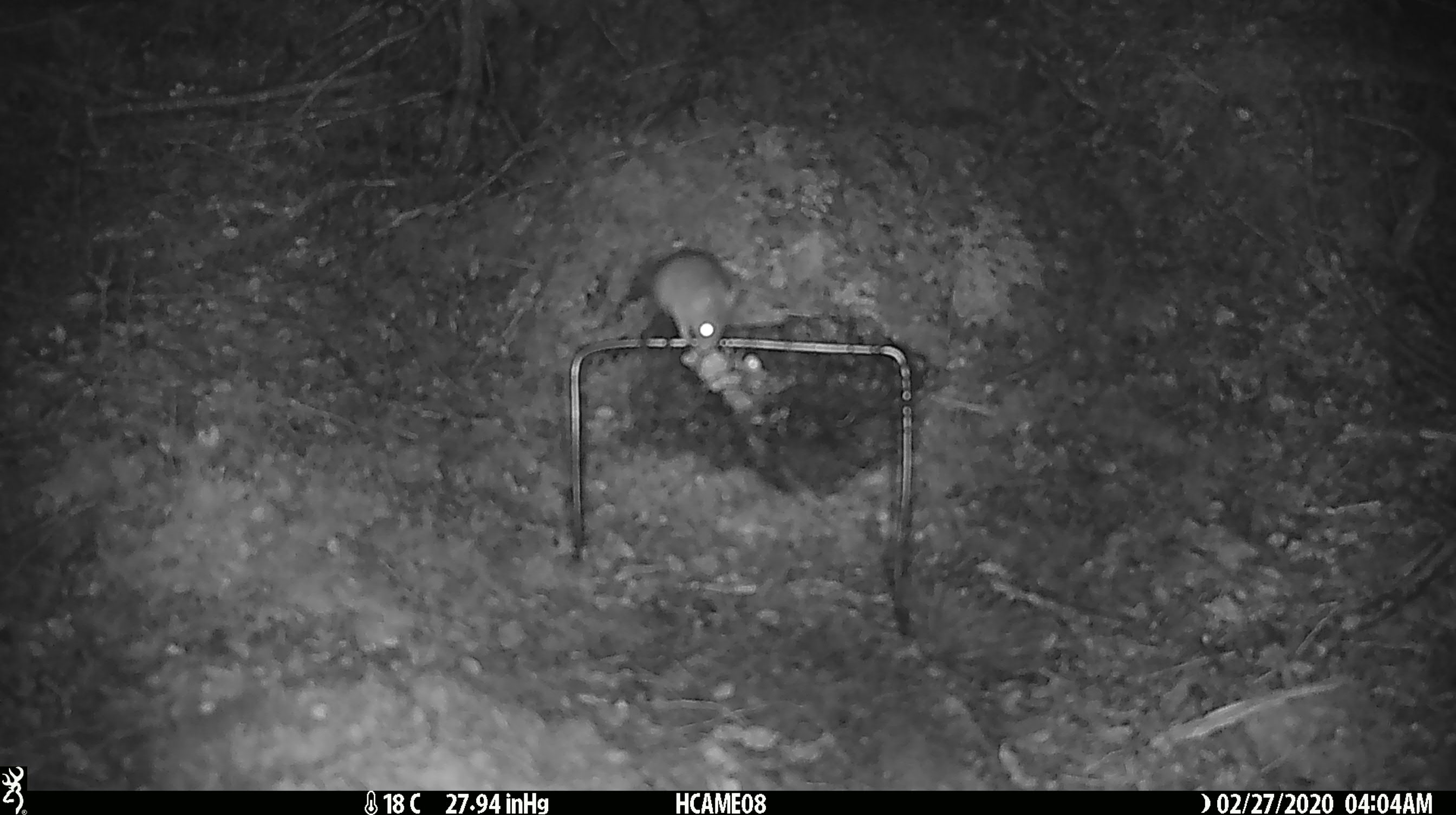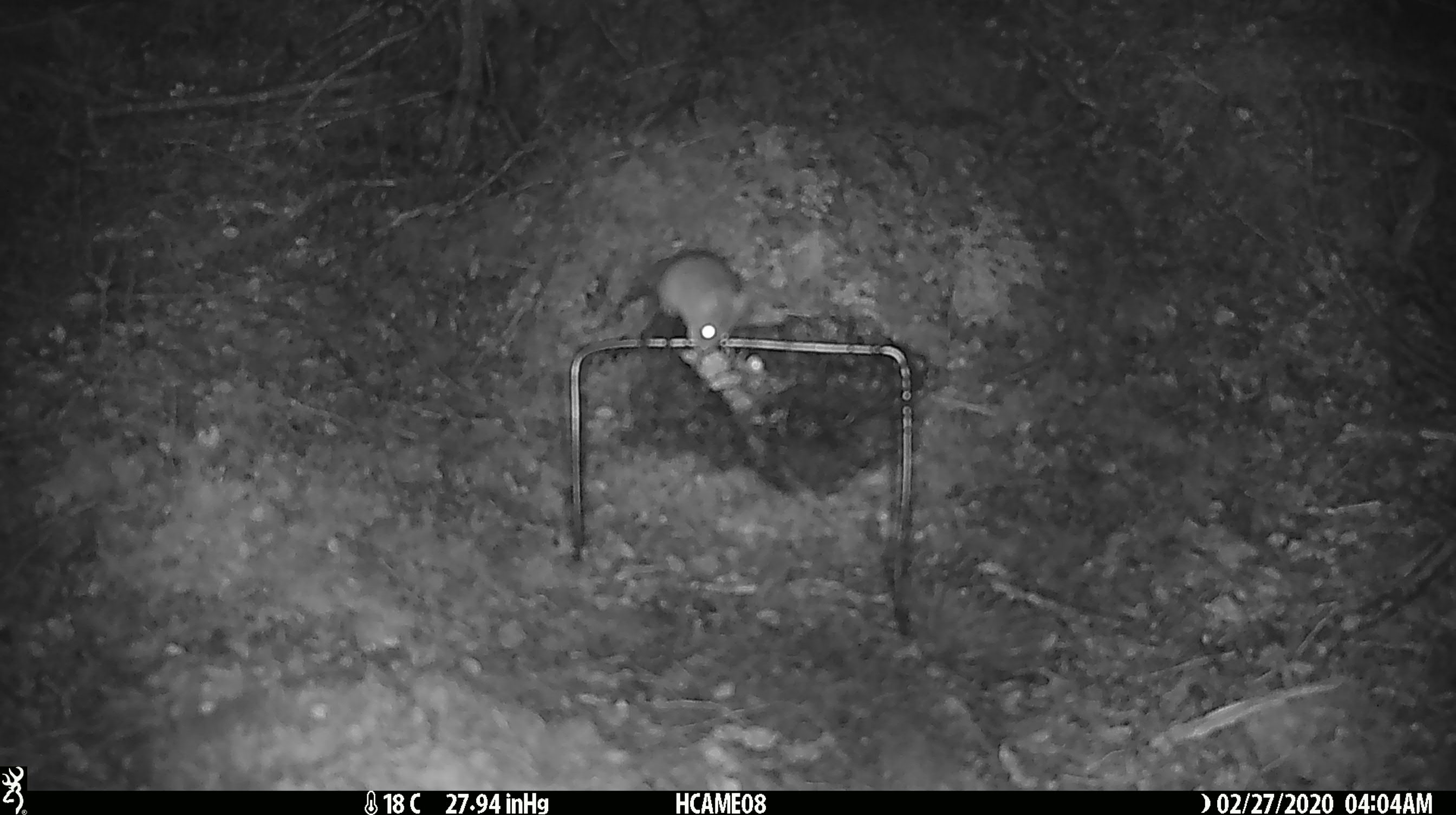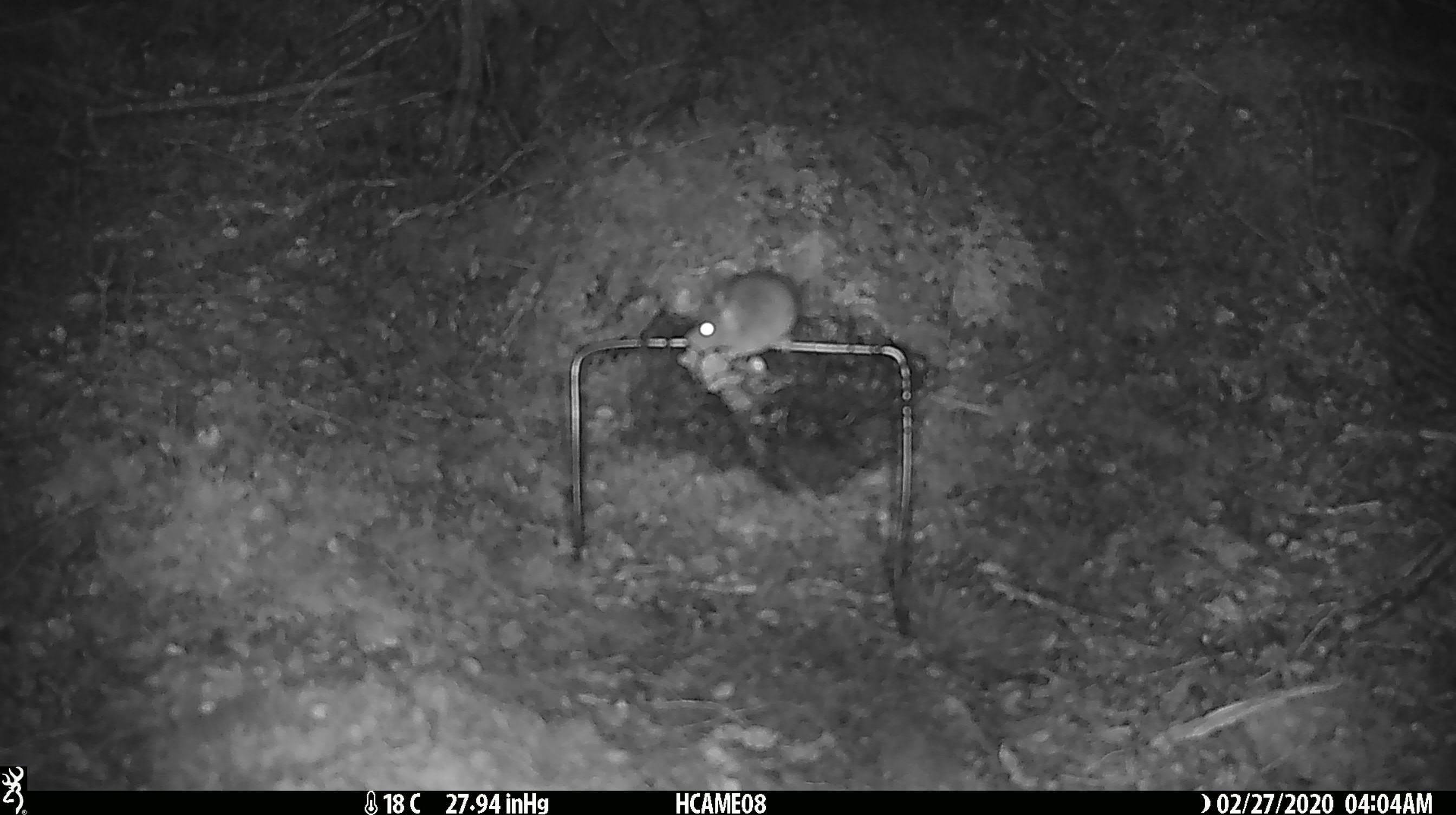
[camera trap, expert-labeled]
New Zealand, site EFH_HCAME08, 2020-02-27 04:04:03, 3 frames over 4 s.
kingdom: Animalia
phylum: Chordata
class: Mammalia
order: Rodentia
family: Muridae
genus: Mus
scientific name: Mus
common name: mouse